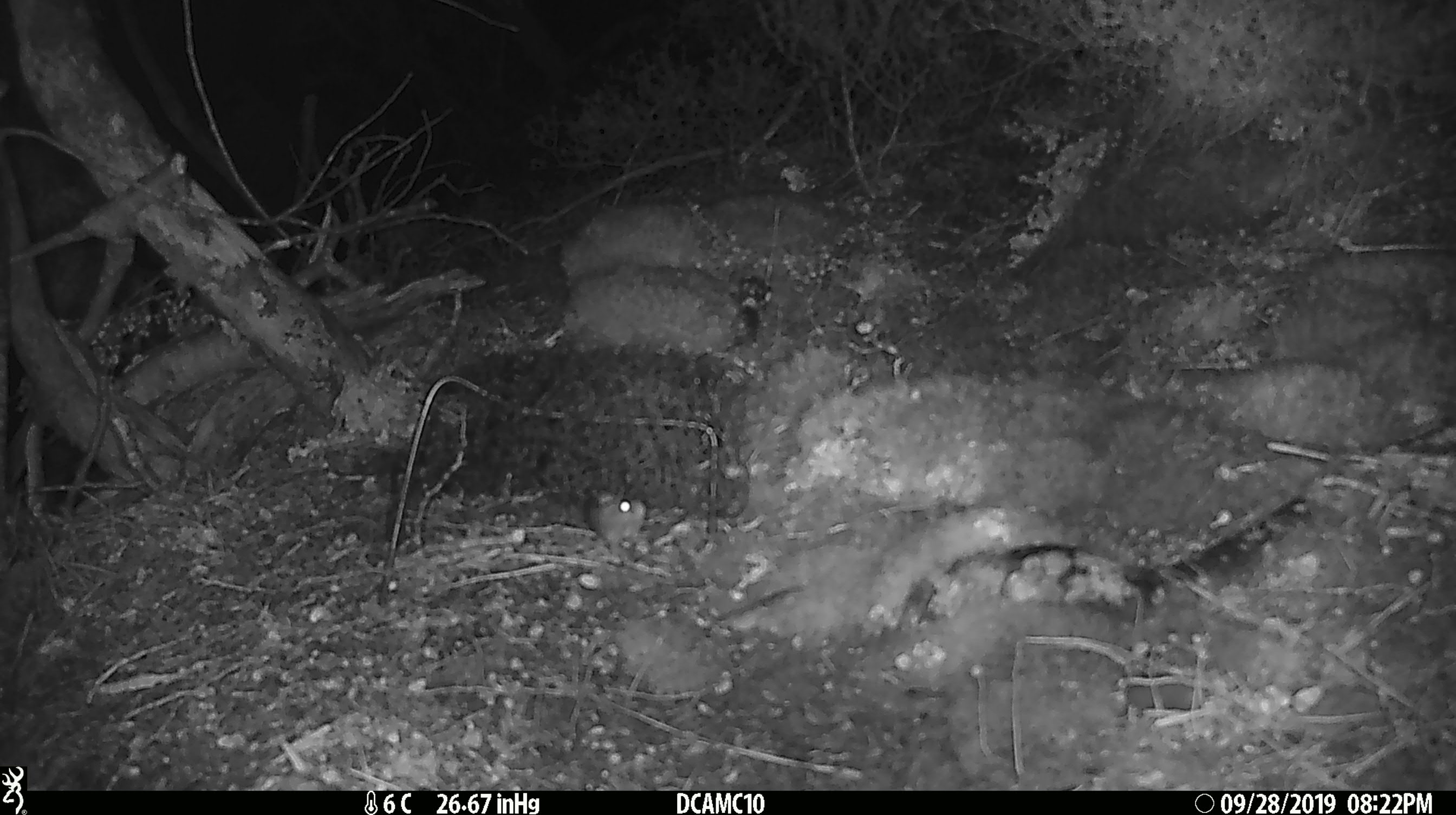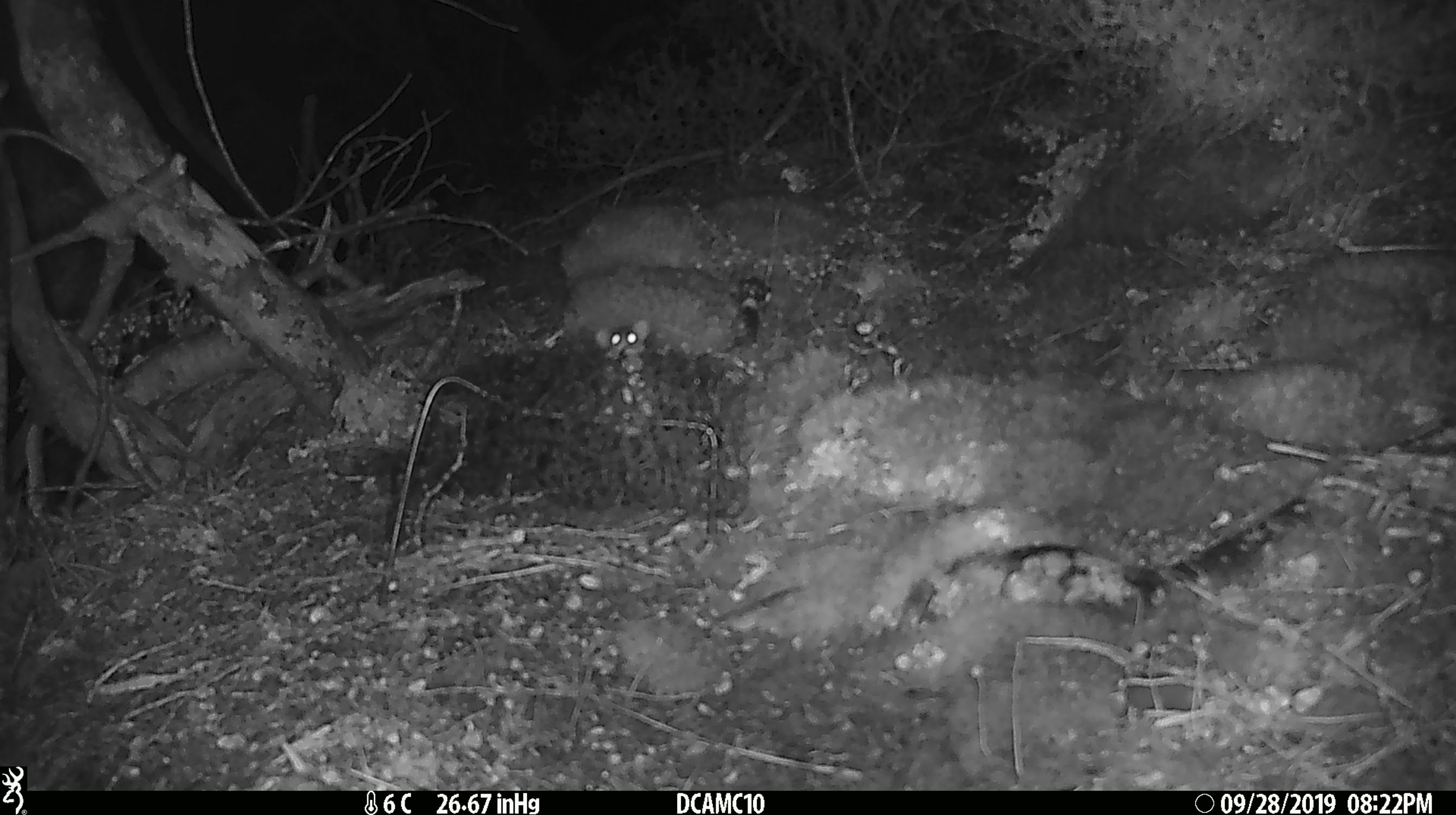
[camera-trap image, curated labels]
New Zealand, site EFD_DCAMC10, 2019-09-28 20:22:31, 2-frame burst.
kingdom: Animalia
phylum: Chordata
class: Mammalia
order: Rodentia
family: Muridae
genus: Mus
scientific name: Mus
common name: mouse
Mouse (Mus).